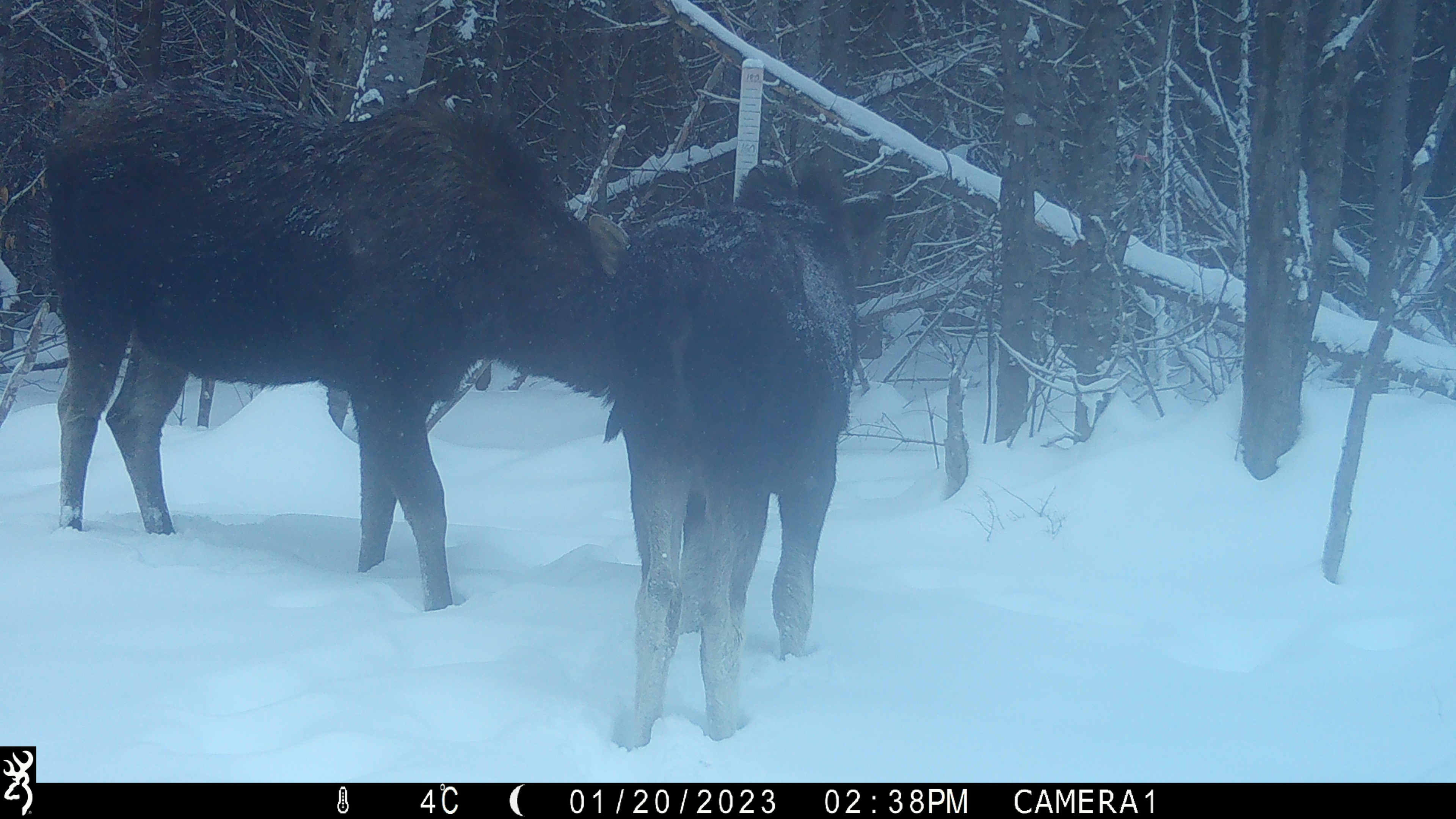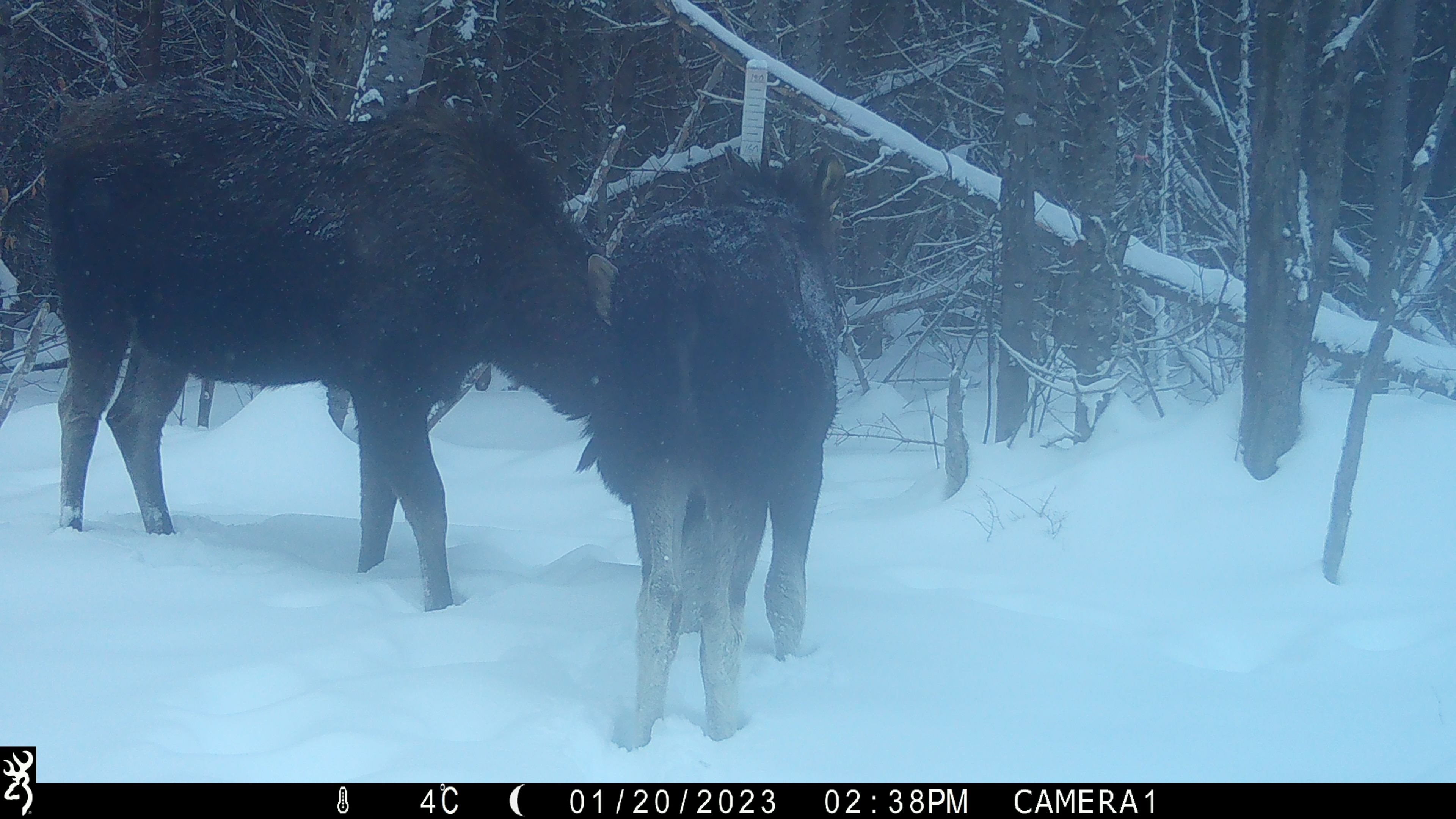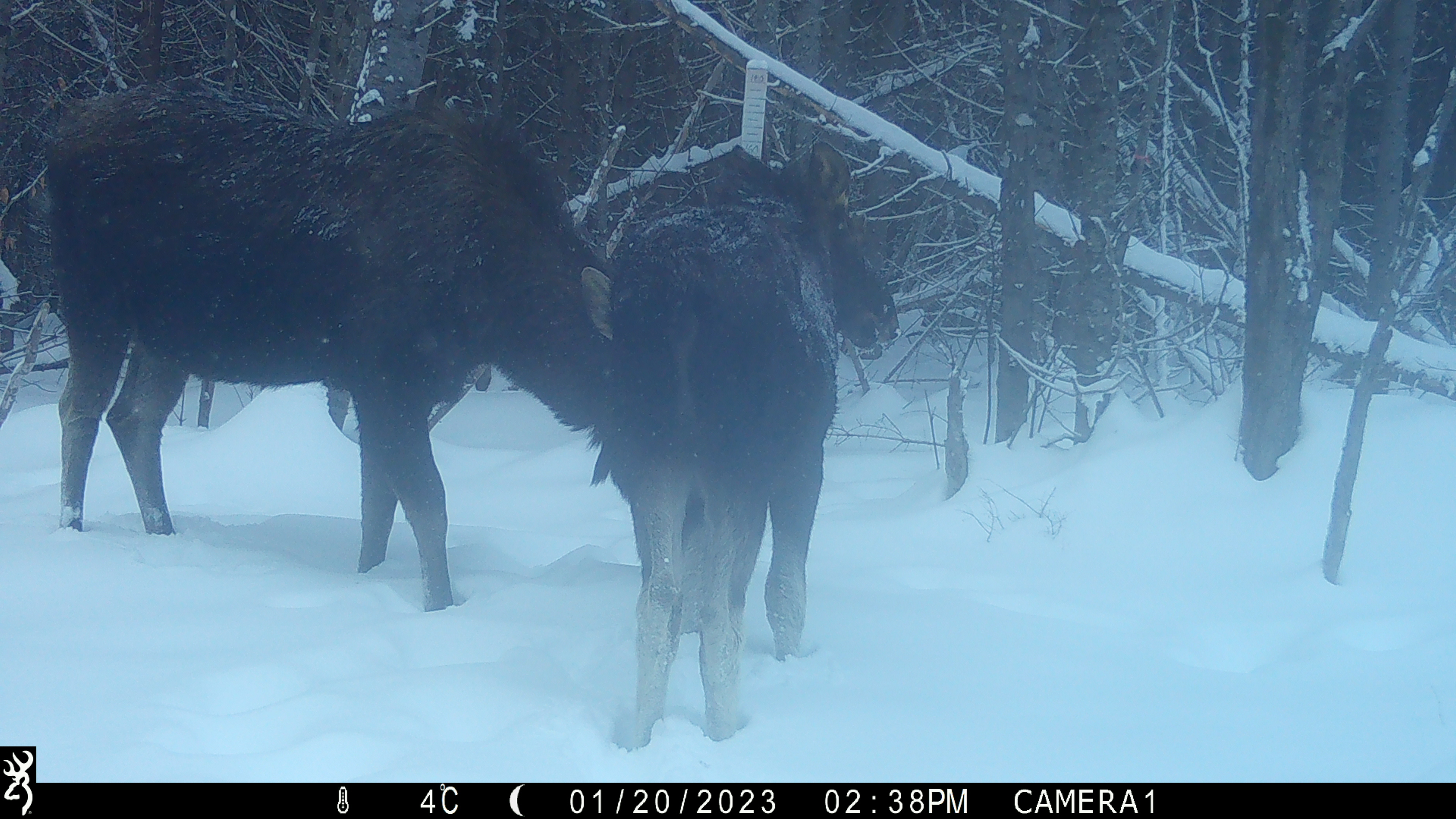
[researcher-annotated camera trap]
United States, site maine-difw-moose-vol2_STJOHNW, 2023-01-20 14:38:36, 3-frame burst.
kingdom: Animalia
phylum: Chordata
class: Mammalia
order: Artiodactyla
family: Cervidae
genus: Alces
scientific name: Alces alces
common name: moose